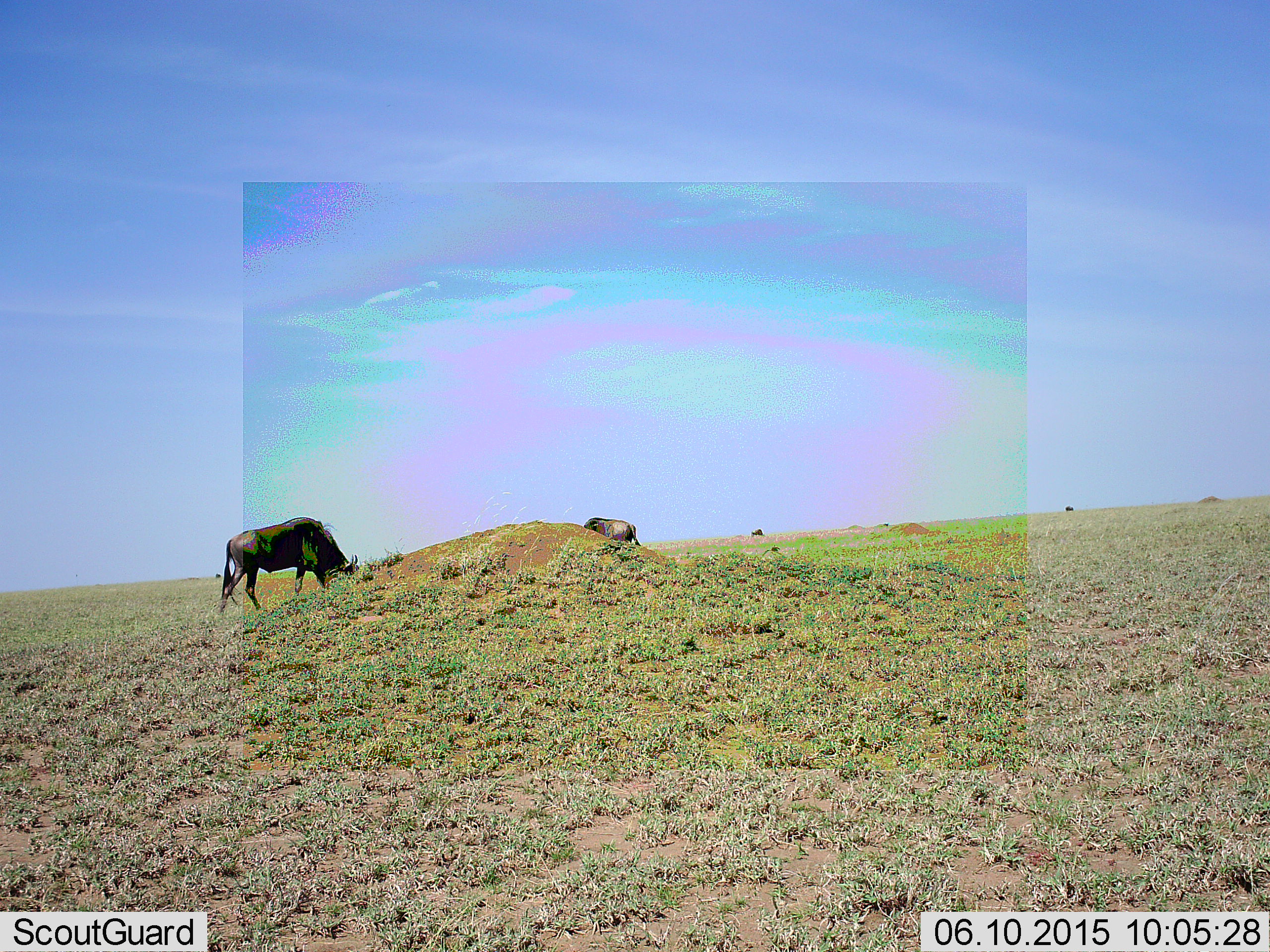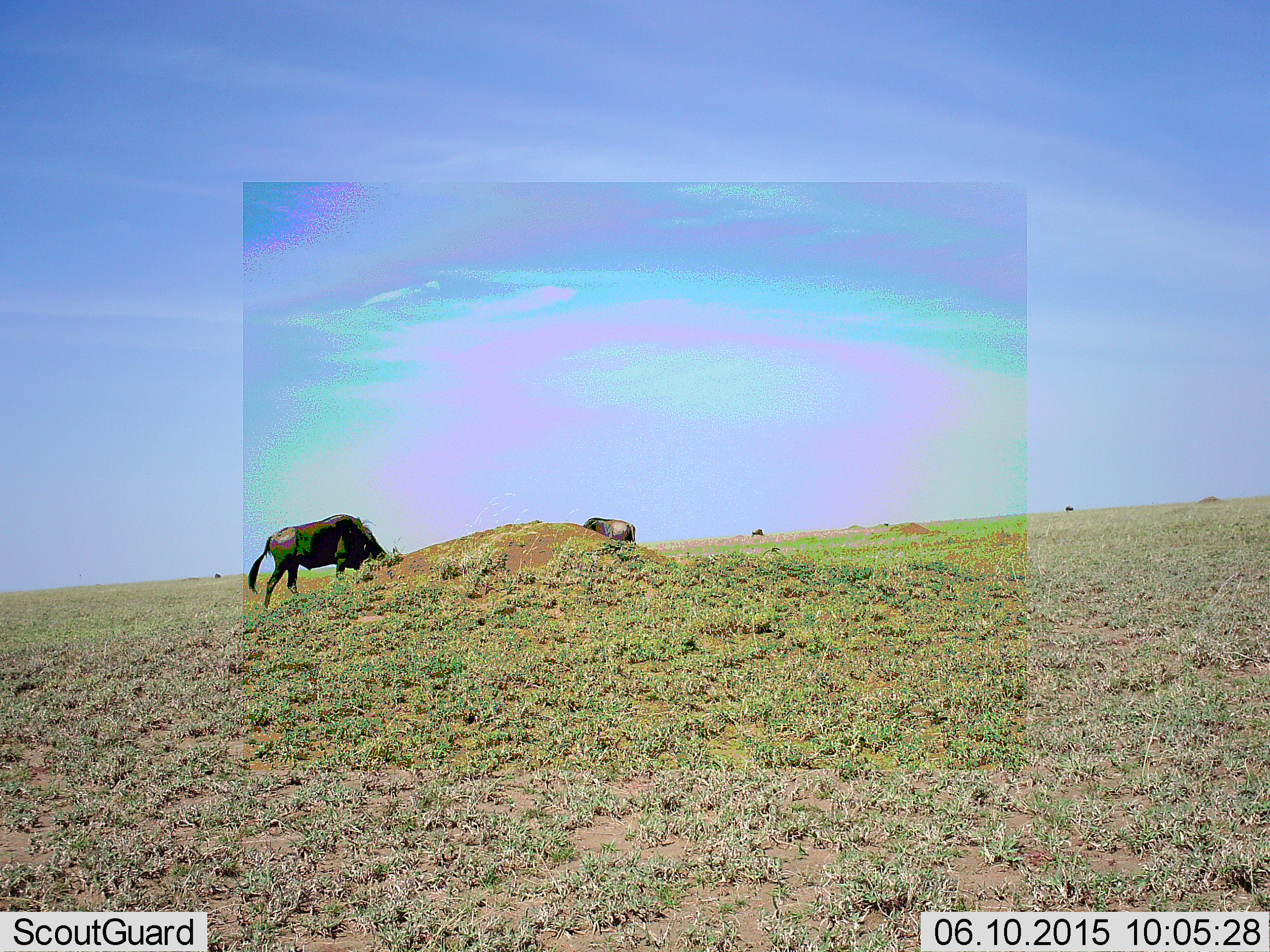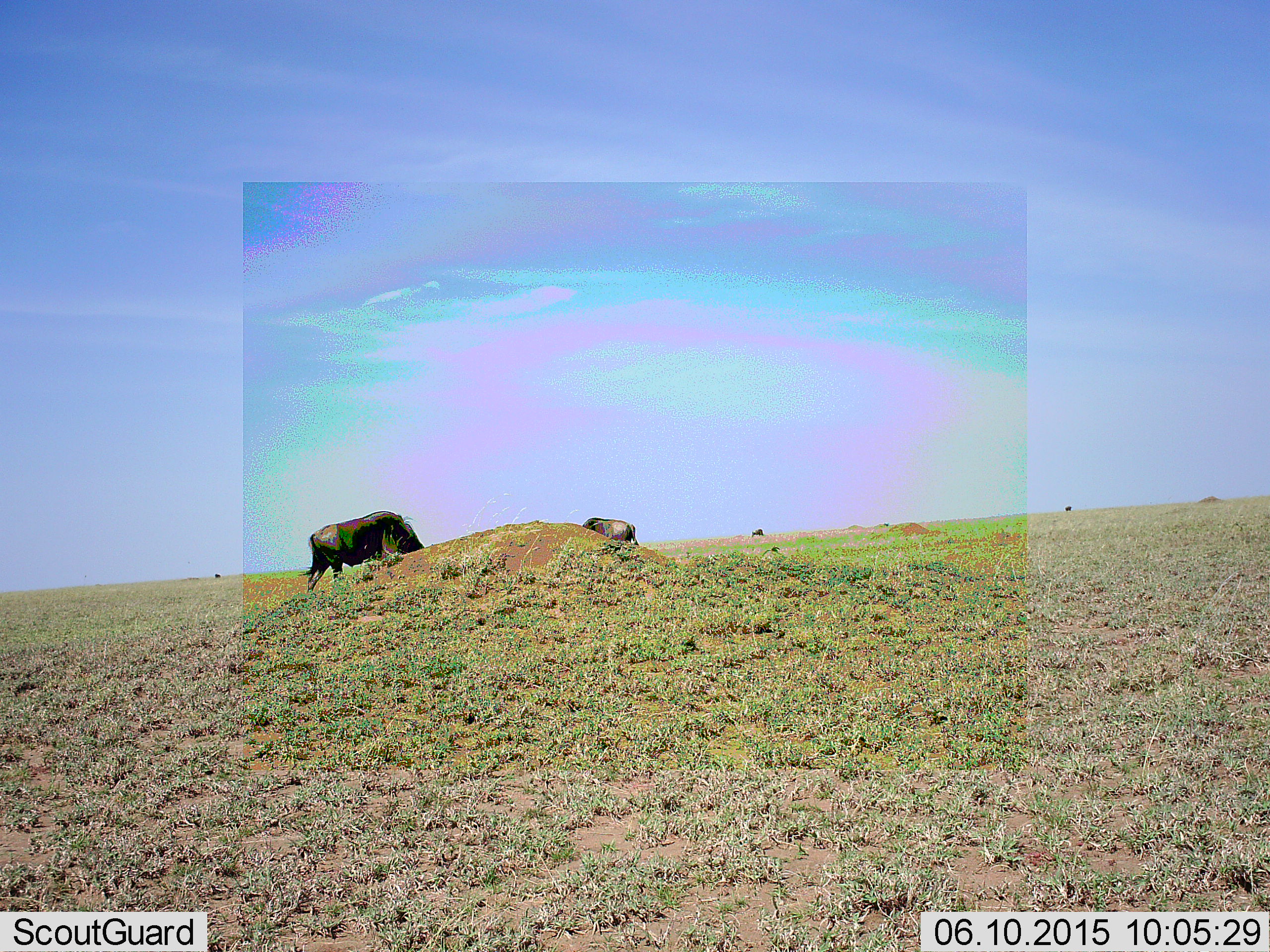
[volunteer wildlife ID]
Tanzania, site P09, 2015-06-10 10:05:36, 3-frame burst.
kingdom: Animalia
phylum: Chordata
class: Mammalia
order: Artiodactyla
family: Bovidae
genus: Connochaetes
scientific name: Connochaetes taurinus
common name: blue wildebeest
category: wildebeest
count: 2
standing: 50%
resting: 0%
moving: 50%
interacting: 0%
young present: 0%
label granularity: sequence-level